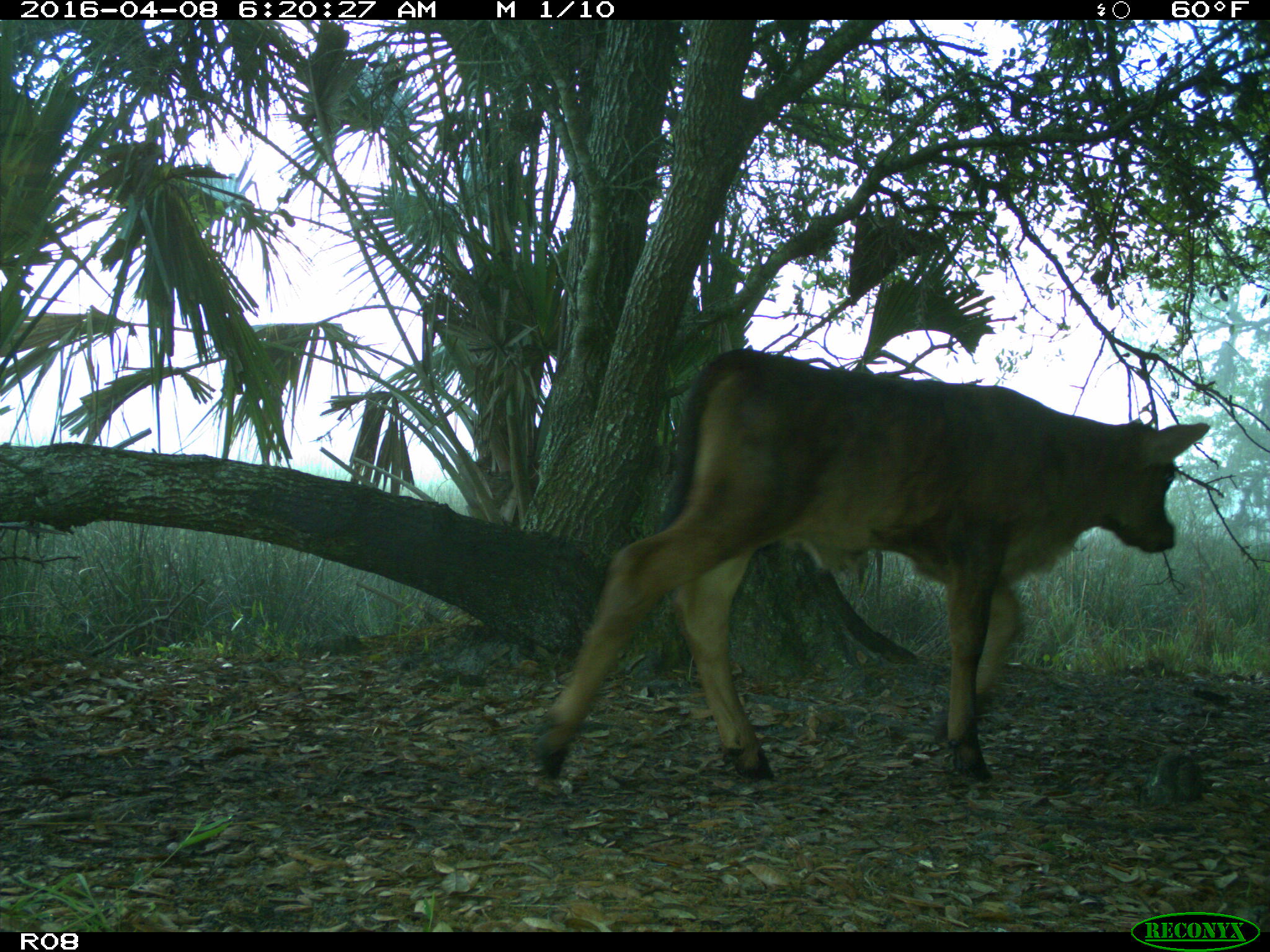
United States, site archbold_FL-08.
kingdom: Animalia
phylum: Chordata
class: Mammalia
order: Artiodactyla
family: Bovidae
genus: Bos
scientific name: Bos taurus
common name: domestic cow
Bos taurus (domestic cow).